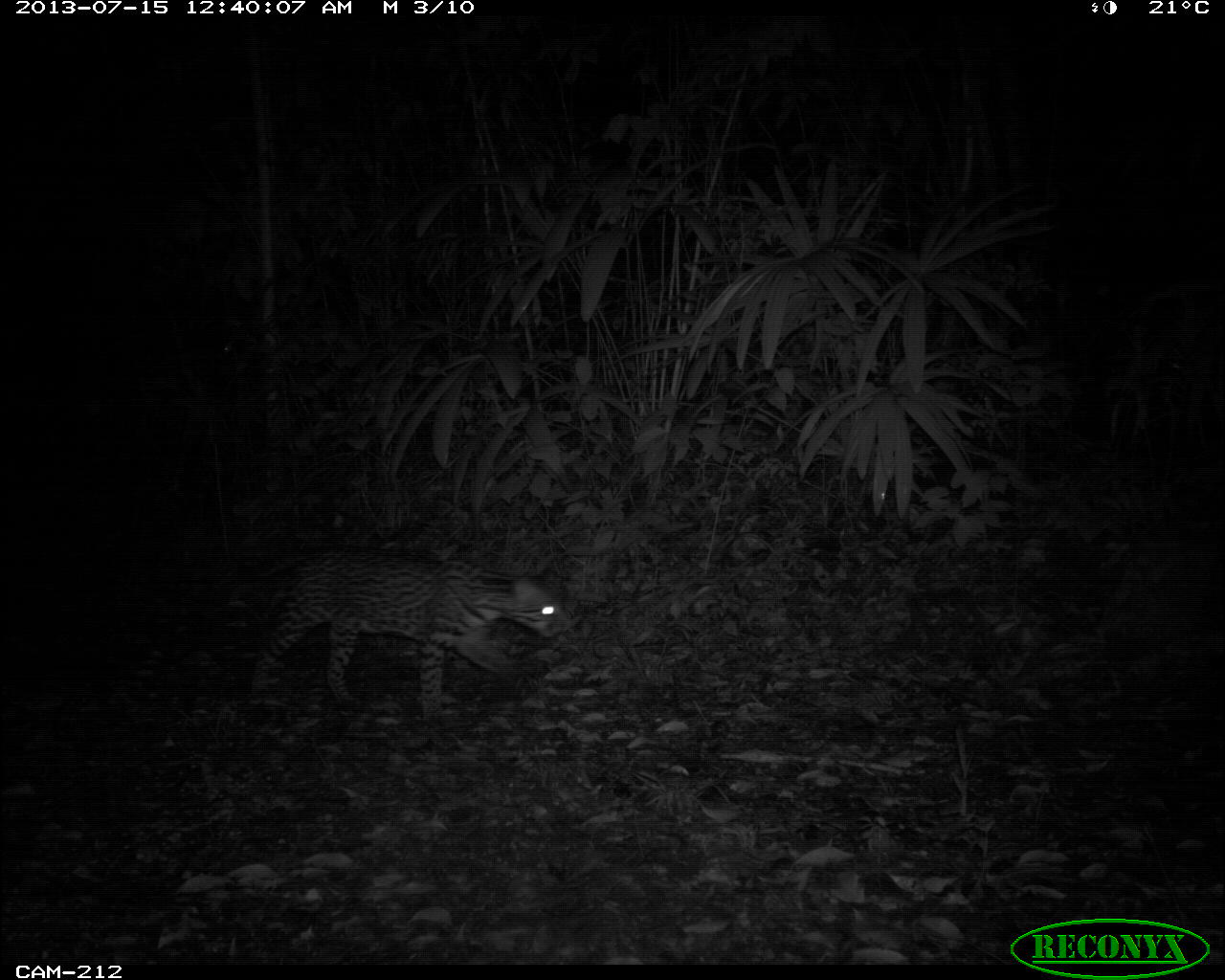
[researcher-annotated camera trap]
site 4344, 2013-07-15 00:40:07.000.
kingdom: Animalia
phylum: Chordata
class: Mammalia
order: Carnivora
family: Felidae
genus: Leopardus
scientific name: Leopardus pardalis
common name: ocelot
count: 1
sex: female